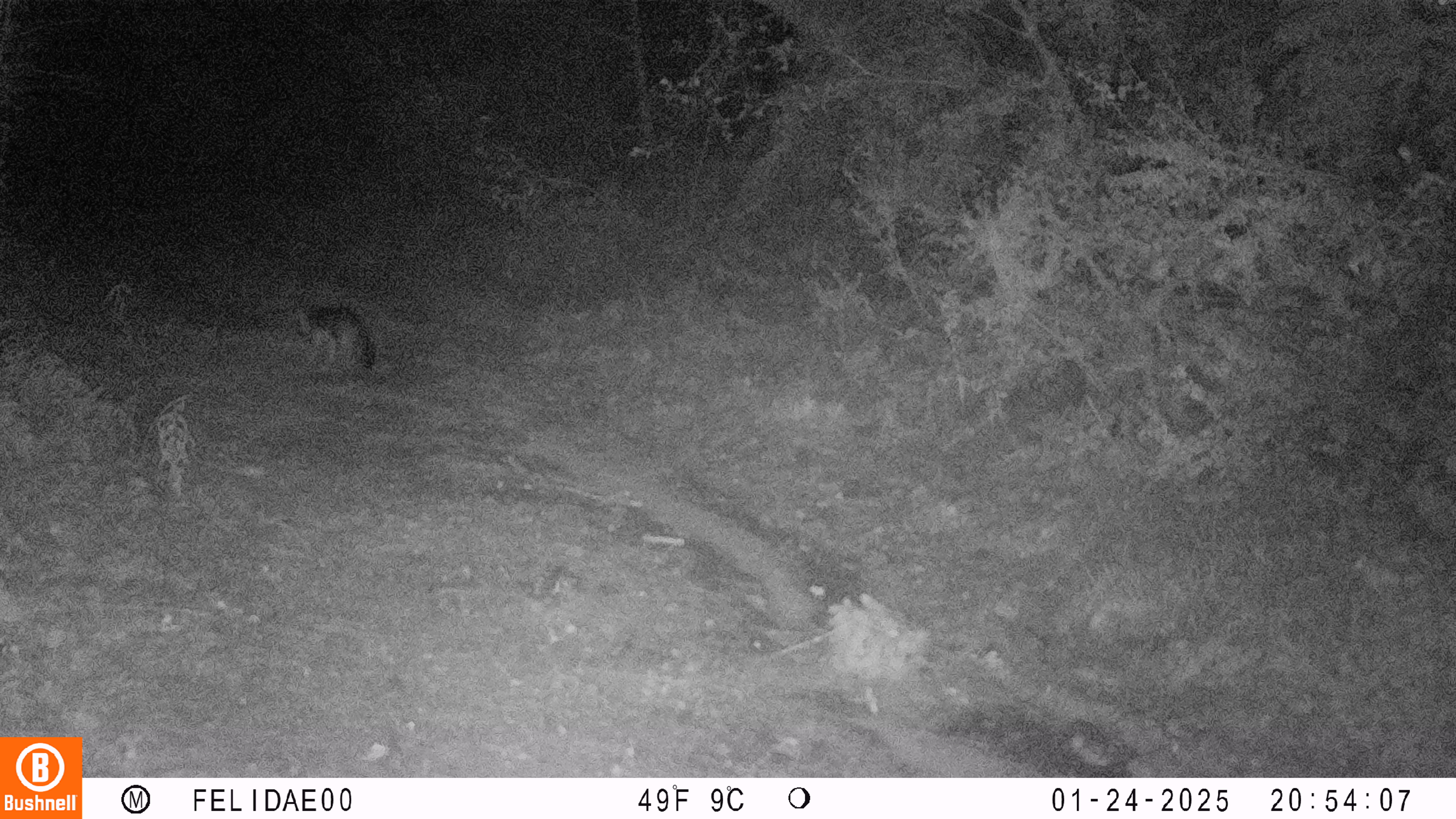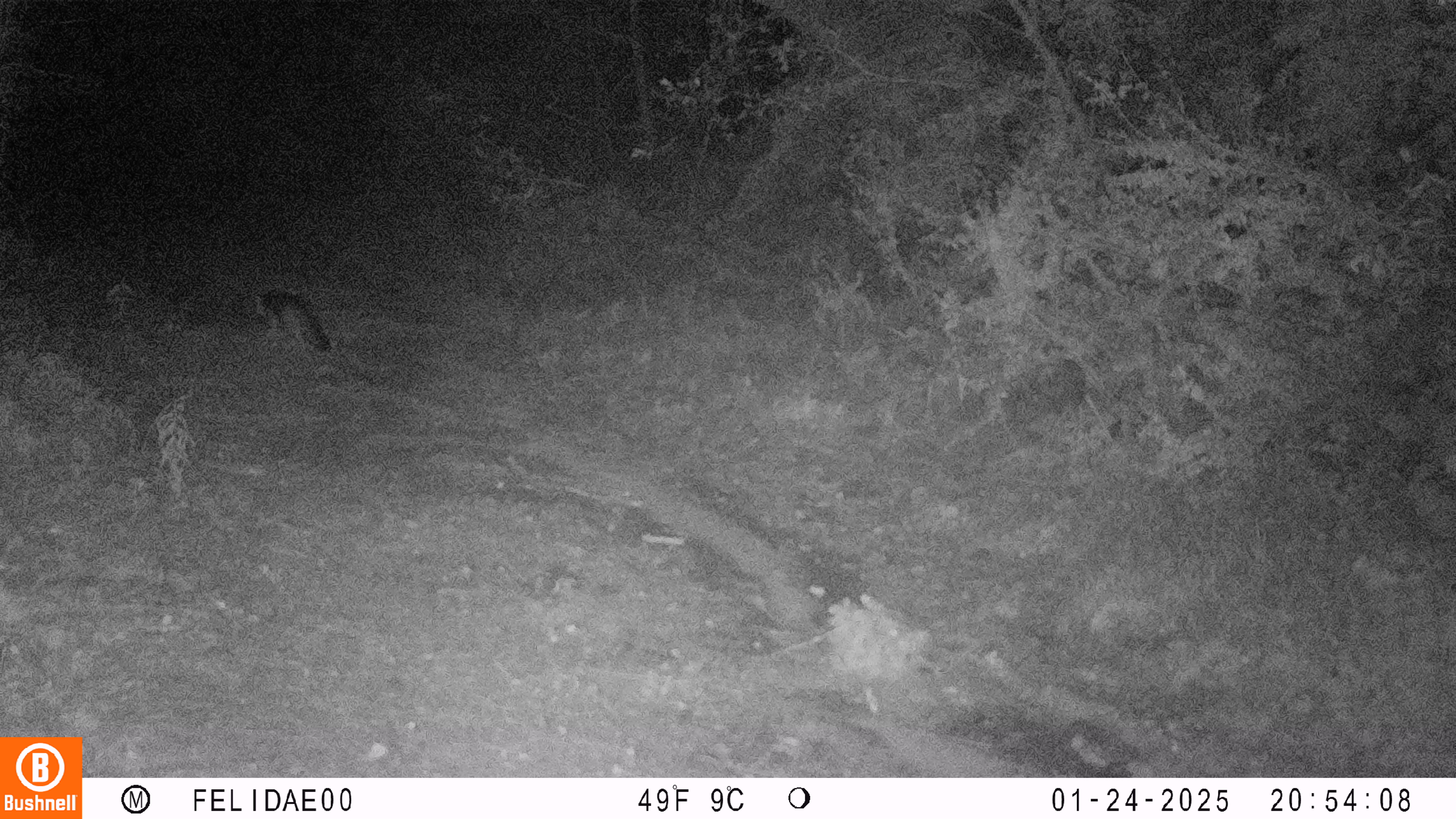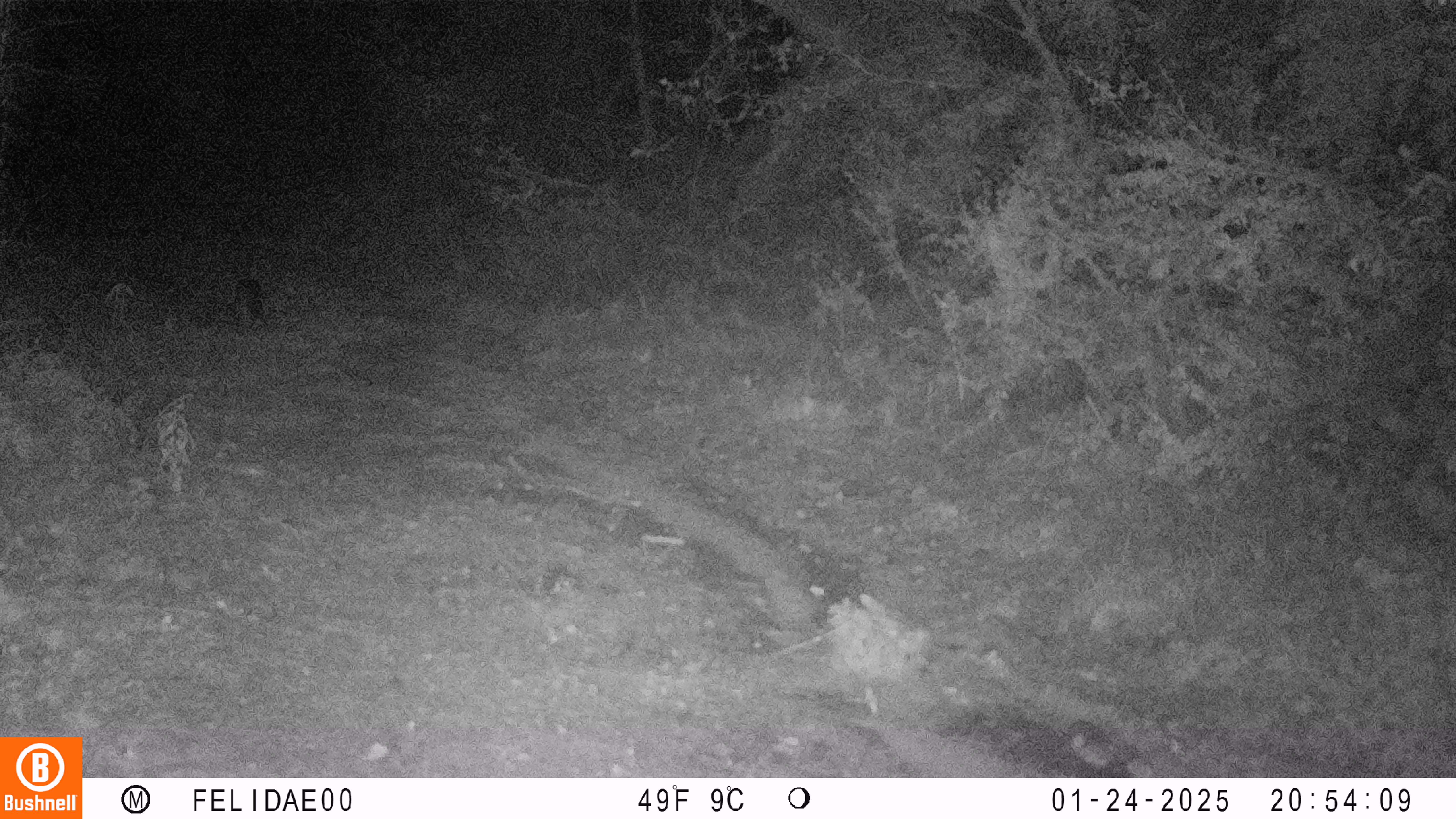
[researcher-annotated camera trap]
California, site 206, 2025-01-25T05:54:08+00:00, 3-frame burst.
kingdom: Animalia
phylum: Chordata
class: Mammalia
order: Carnivora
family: Canidae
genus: Urocyon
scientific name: Urocyon cinereoargenteus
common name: gray fox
Gray fox (Urocyon cinereoargenteus).